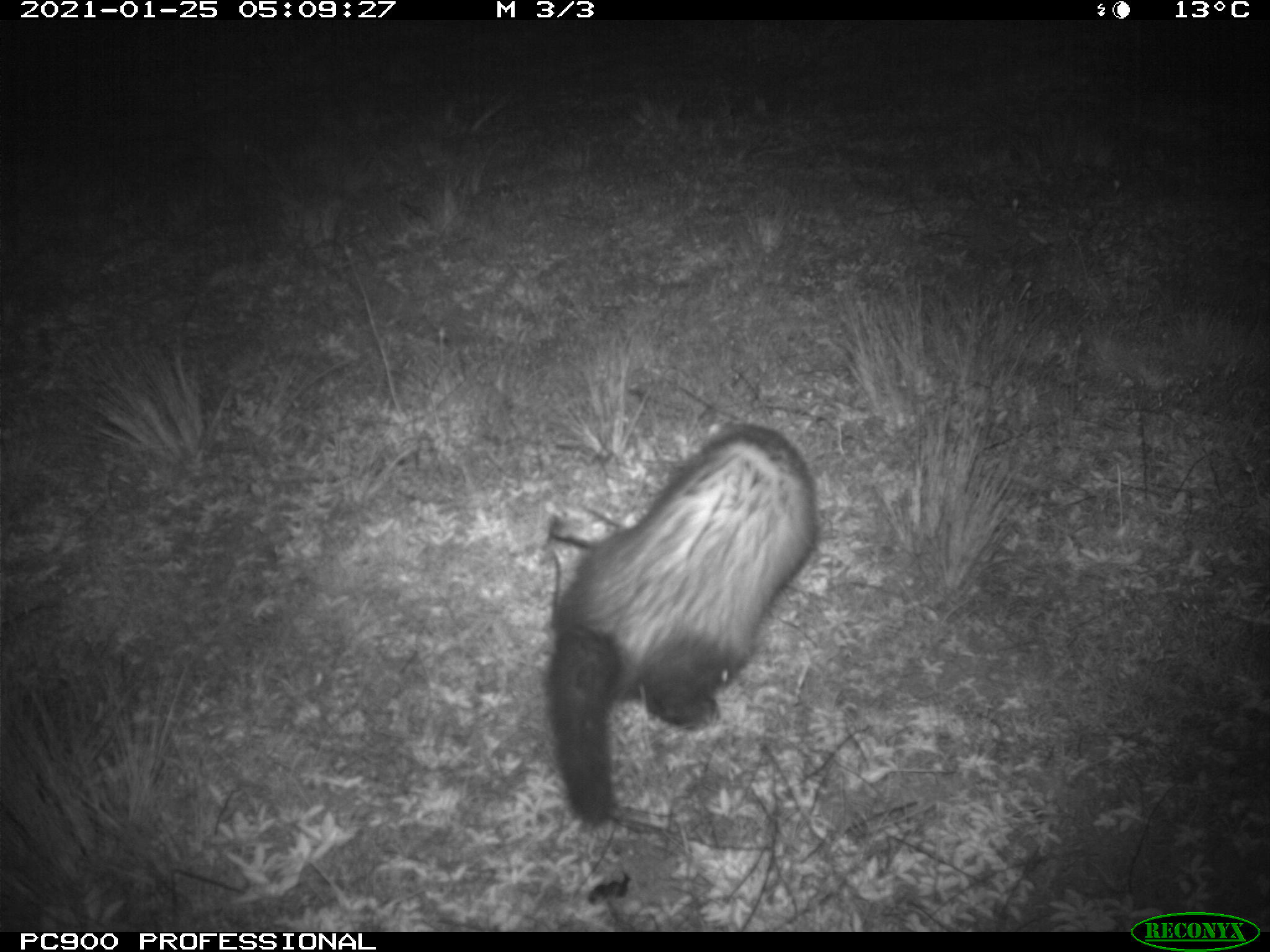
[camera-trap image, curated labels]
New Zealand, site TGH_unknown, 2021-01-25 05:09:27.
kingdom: Animalia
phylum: Chordata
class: Mammalia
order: Carnivora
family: Mustelidae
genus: Mustela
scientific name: Mustela furo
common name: ferret